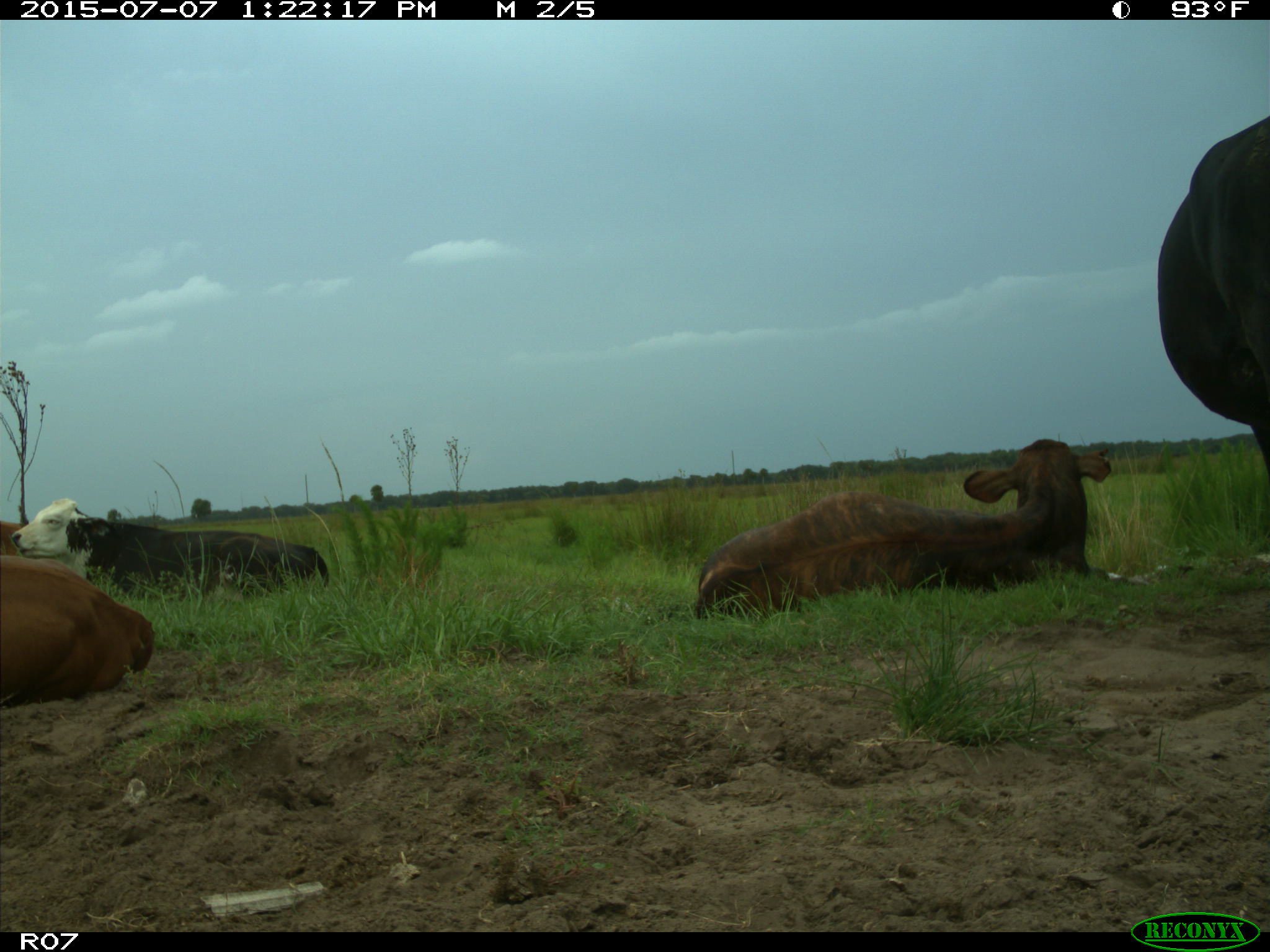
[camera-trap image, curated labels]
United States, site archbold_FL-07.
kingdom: Animalia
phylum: Chordata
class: Mammalia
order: Artiodactyla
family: Bovidae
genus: Bos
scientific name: Bos taurus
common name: domestic cow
Bos taurus (domestic cow).